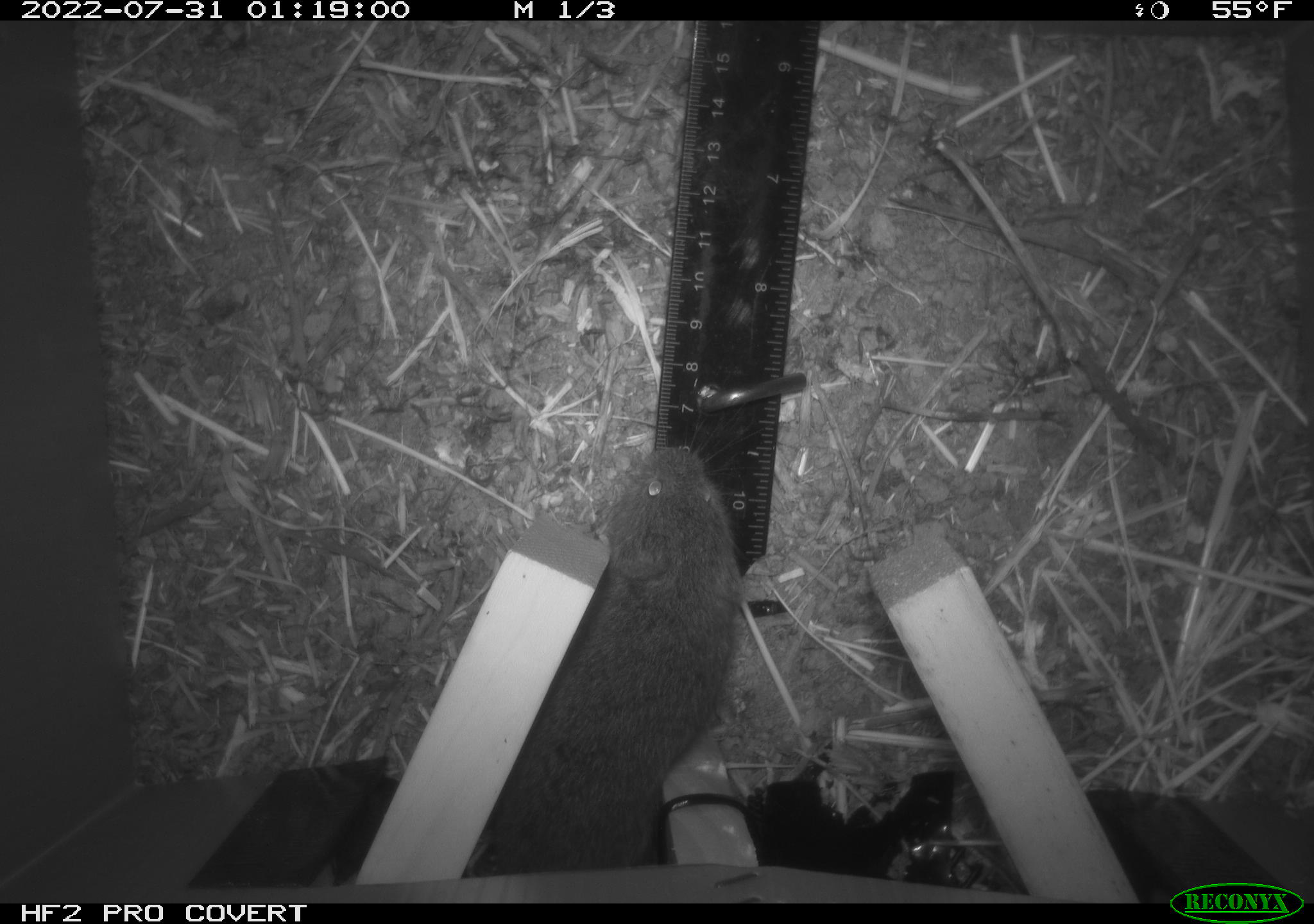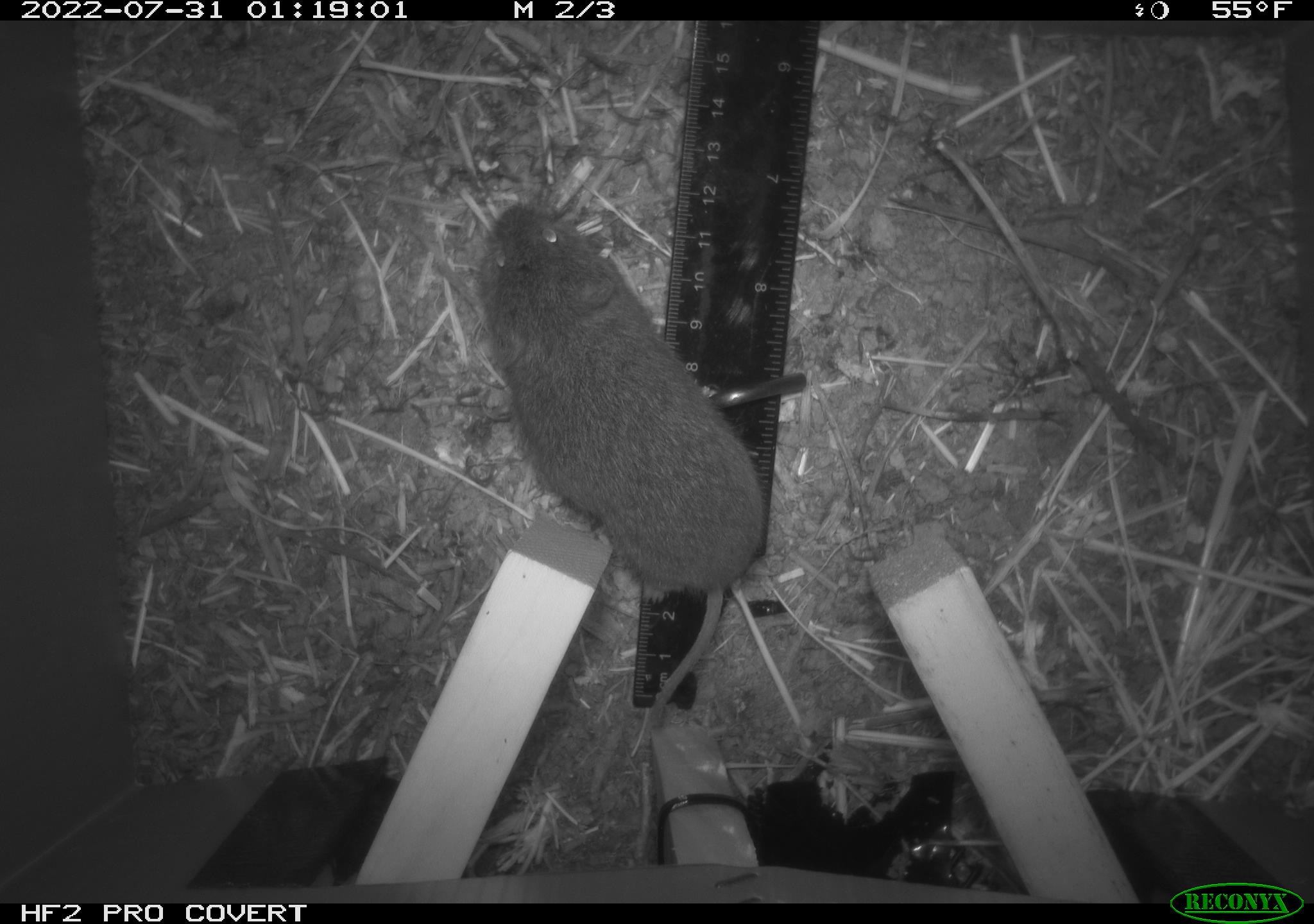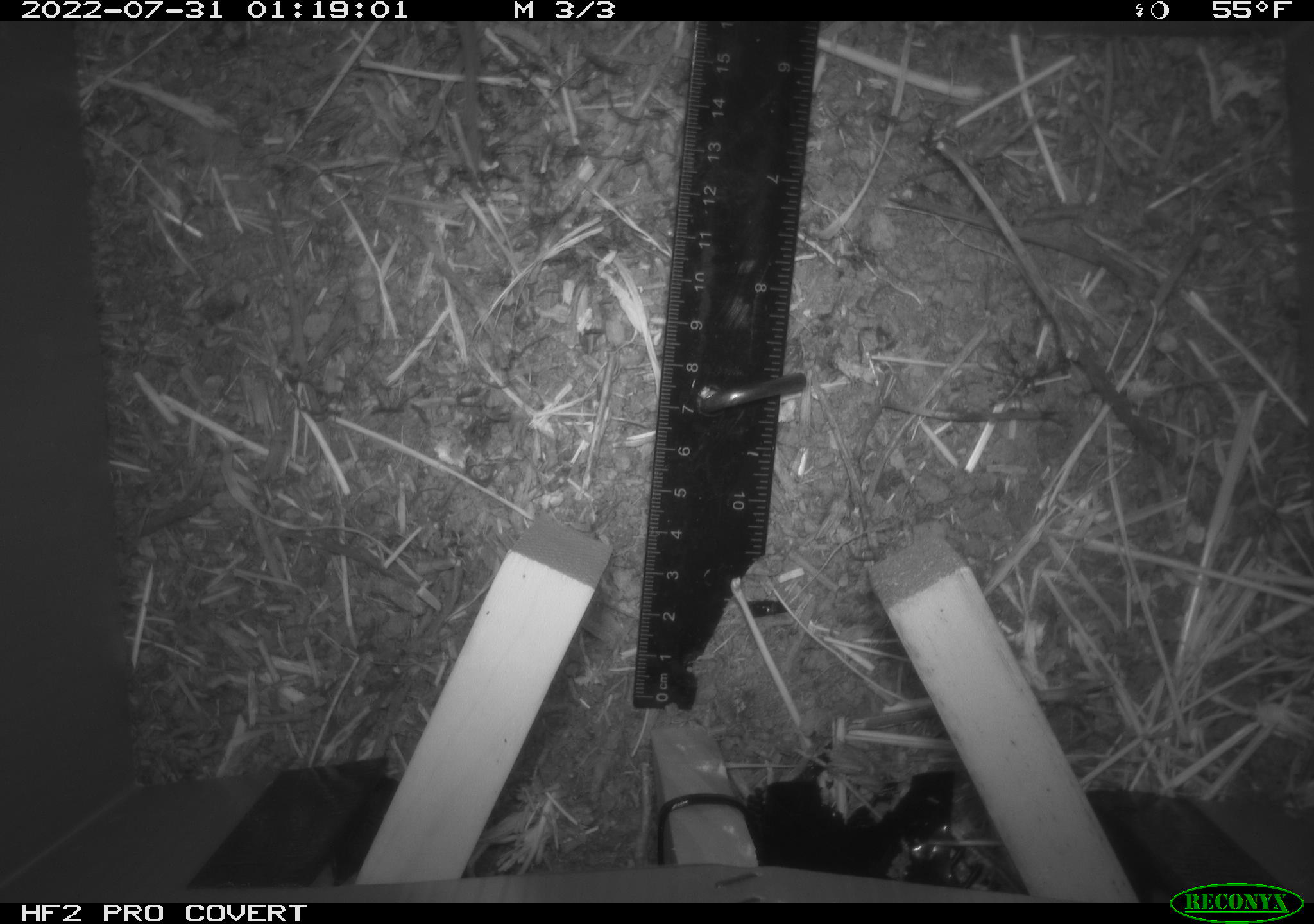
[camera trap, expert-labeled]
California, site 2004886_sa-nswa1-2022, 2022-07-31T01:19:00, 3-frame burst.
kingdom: Animalia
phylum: Chordata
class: Mammalia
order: Rodentia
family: Cricetidae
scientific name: Cricetidae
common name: hamsters, voles, lemmings, and allies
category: cricetidae family